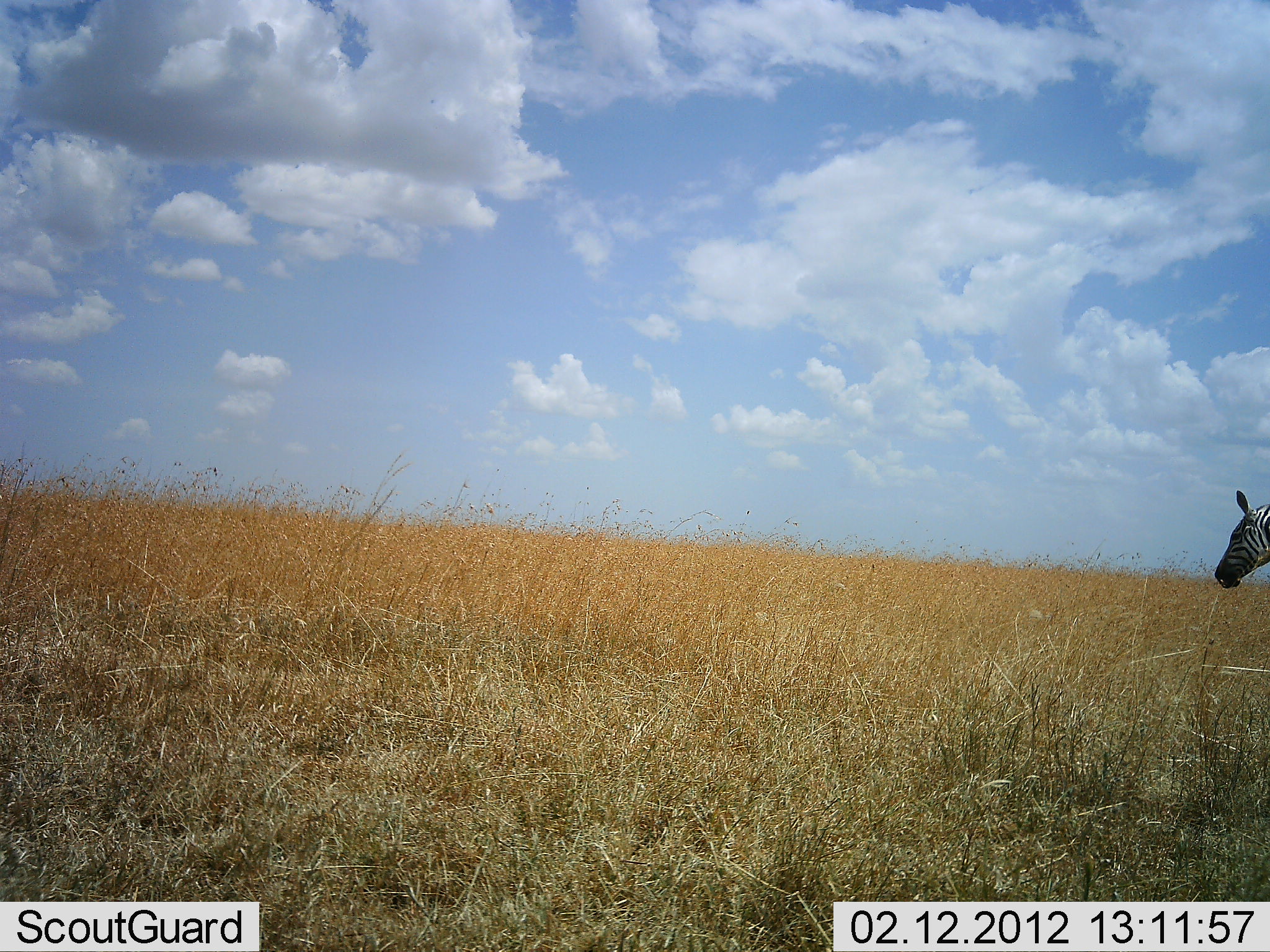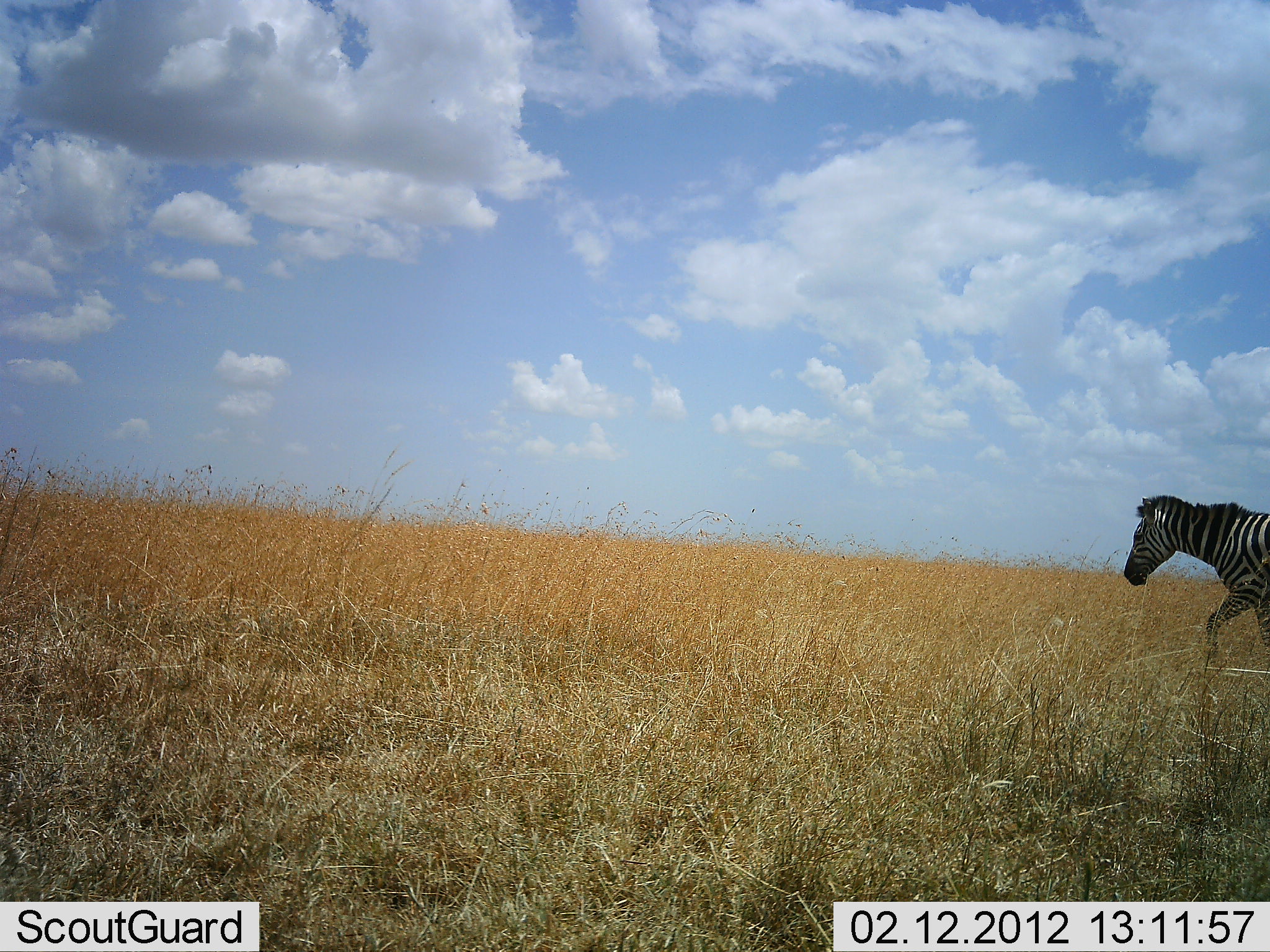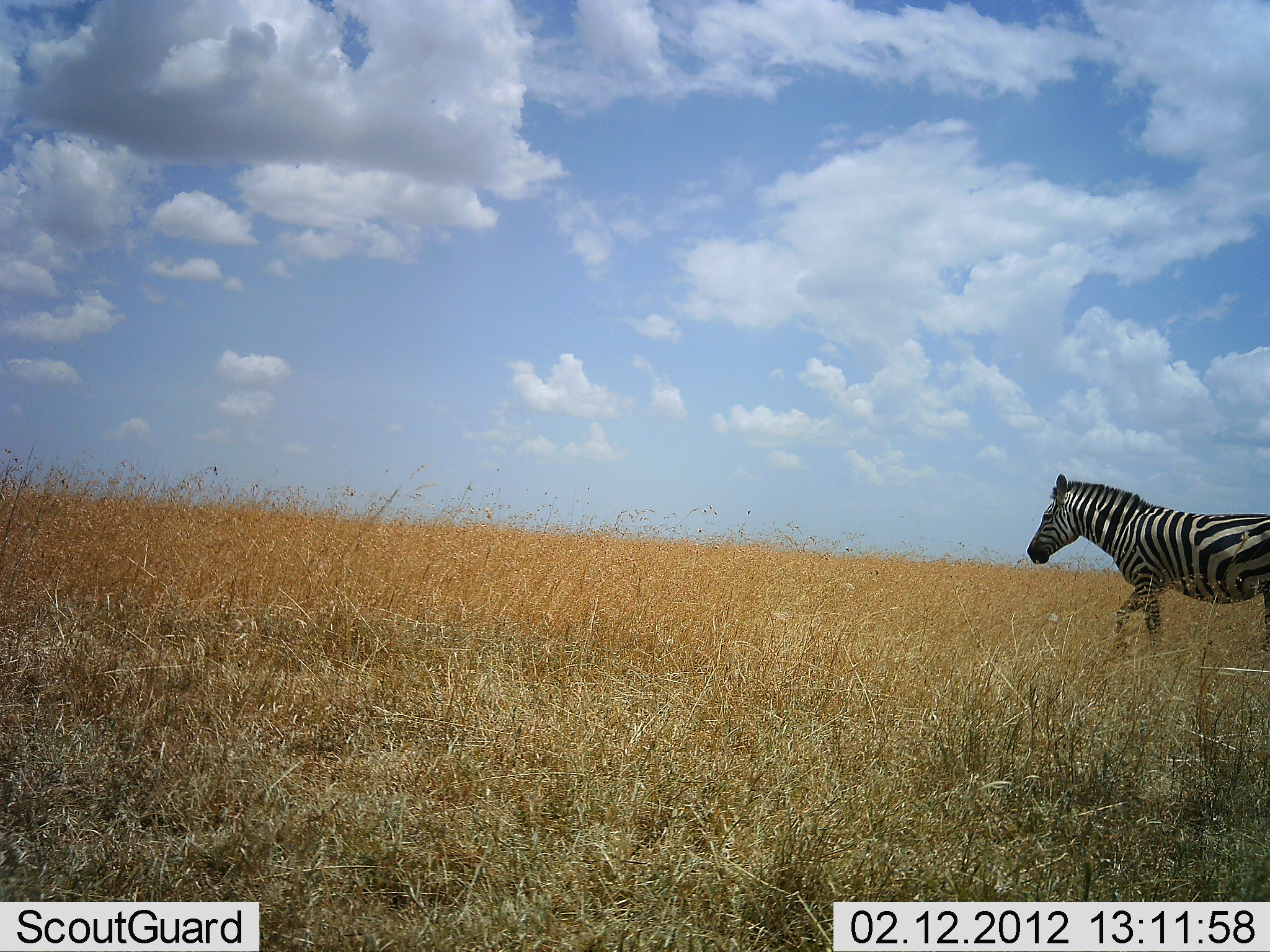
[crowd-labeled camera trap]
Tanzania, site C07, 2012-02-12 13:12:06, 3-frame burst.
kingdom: Animalia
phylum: Chordata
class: Mammalia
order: Perissodactyla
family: Equidae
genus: Equus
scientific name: Equus quagga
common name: plains zebra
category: zebra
Zebra (plains zebra) (Equus quagga), count 1. Behavior (volunteer vote fractions): standing 8%, resting 0%, moving 100%, interacting 0%. Young present (vote fraction): 0%. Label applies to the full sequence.